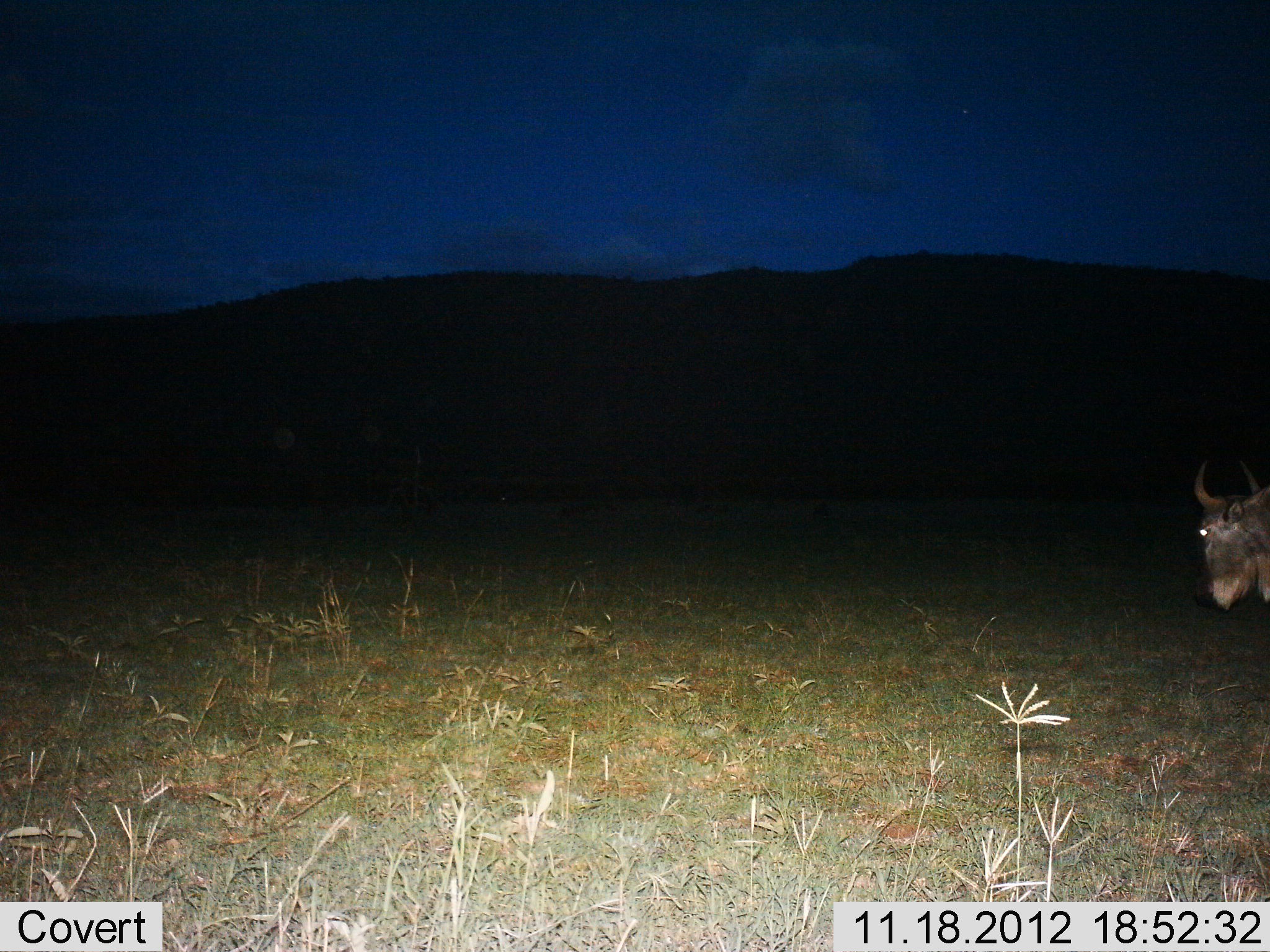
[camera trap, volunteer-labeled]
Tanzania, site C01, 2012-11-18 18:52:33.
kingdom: Animalia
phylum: Chordata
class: Mammalia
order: Artiodactyla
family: Bovidae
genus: Connochaetes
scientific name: Connochaetes taurinus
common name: blue wildebeest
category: wildebeest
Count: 1.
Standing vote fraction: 80%.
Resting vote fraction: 0%.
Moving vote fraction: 20%.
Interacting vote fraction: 0%.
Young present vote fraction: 0%.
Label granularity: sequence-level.